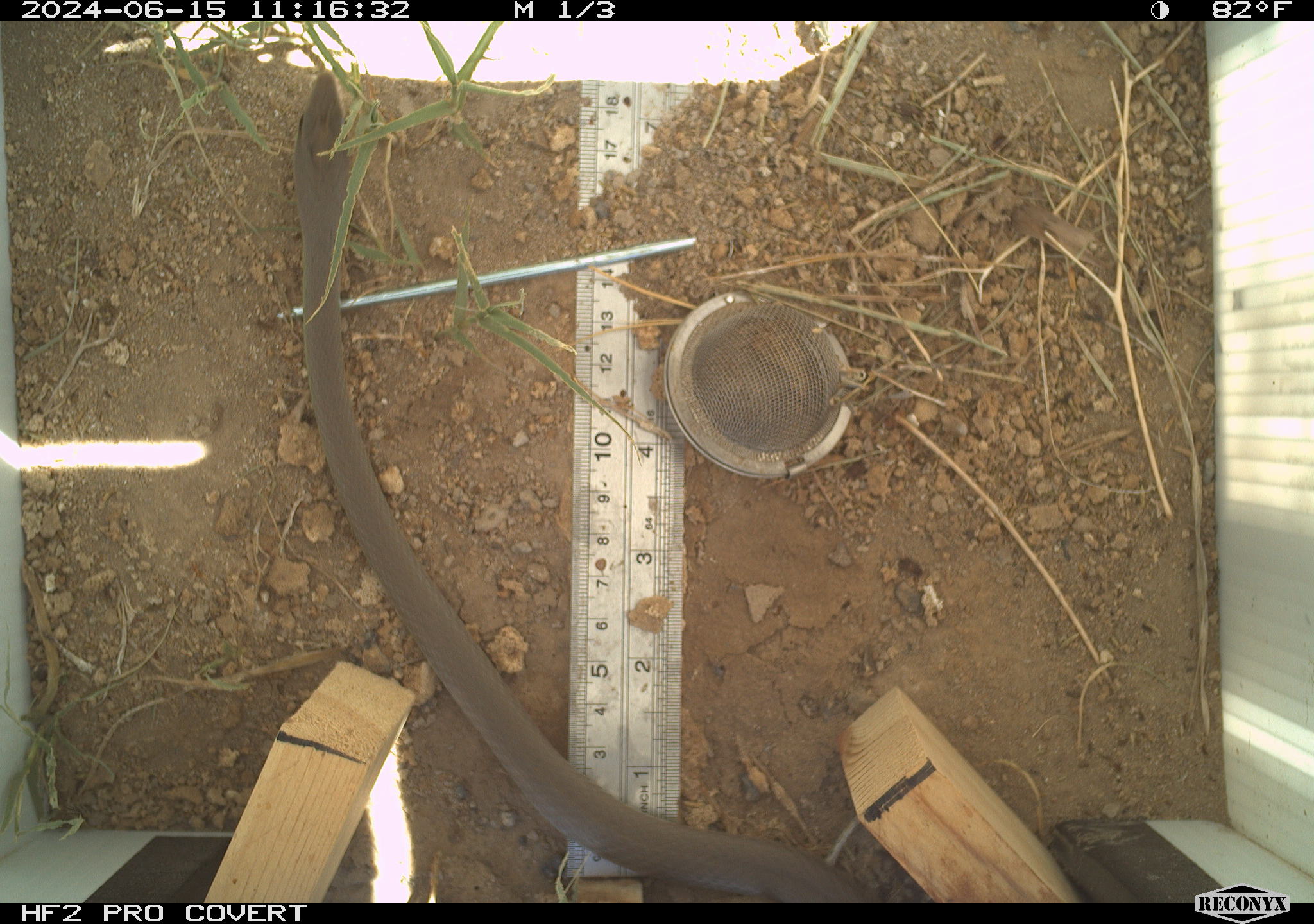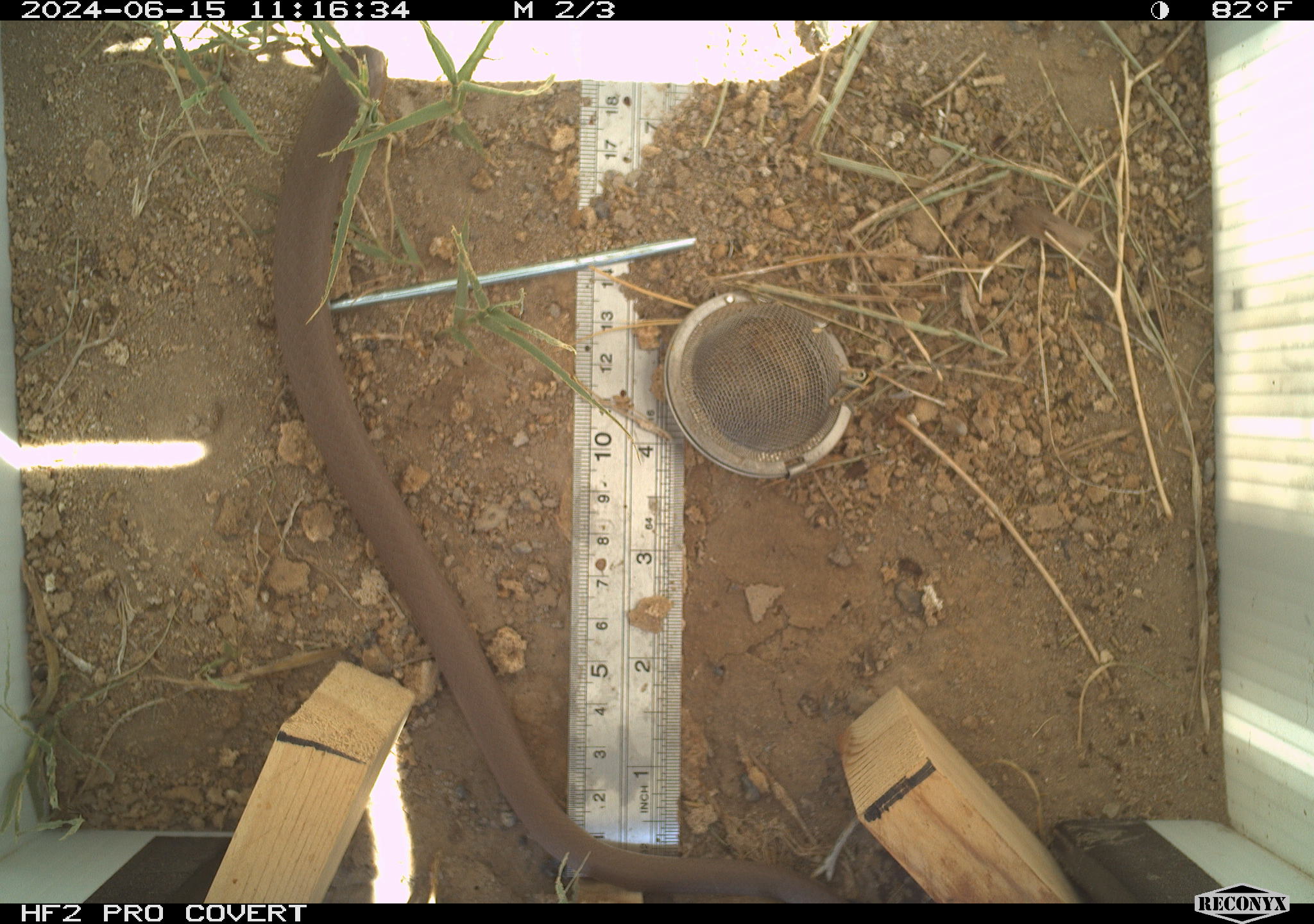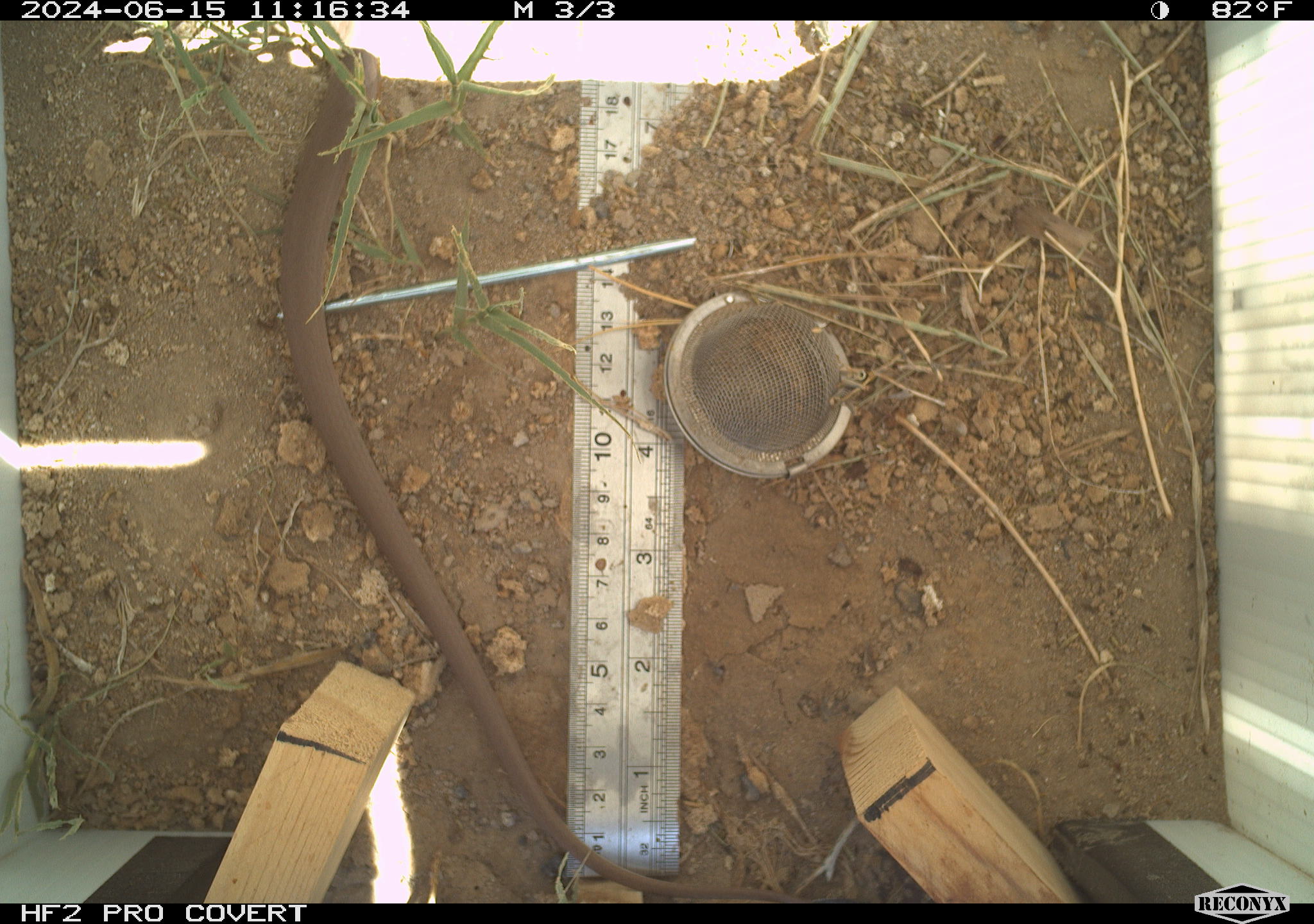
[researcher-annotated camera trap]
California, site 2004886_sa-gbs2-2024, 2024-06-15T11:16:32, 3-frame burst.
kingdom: Animalia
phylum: Chordata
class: Reptilia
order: Squamata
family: Colubridae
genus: Coluber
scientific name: Coluber constrictor mormon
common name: western yellow-bellied racer